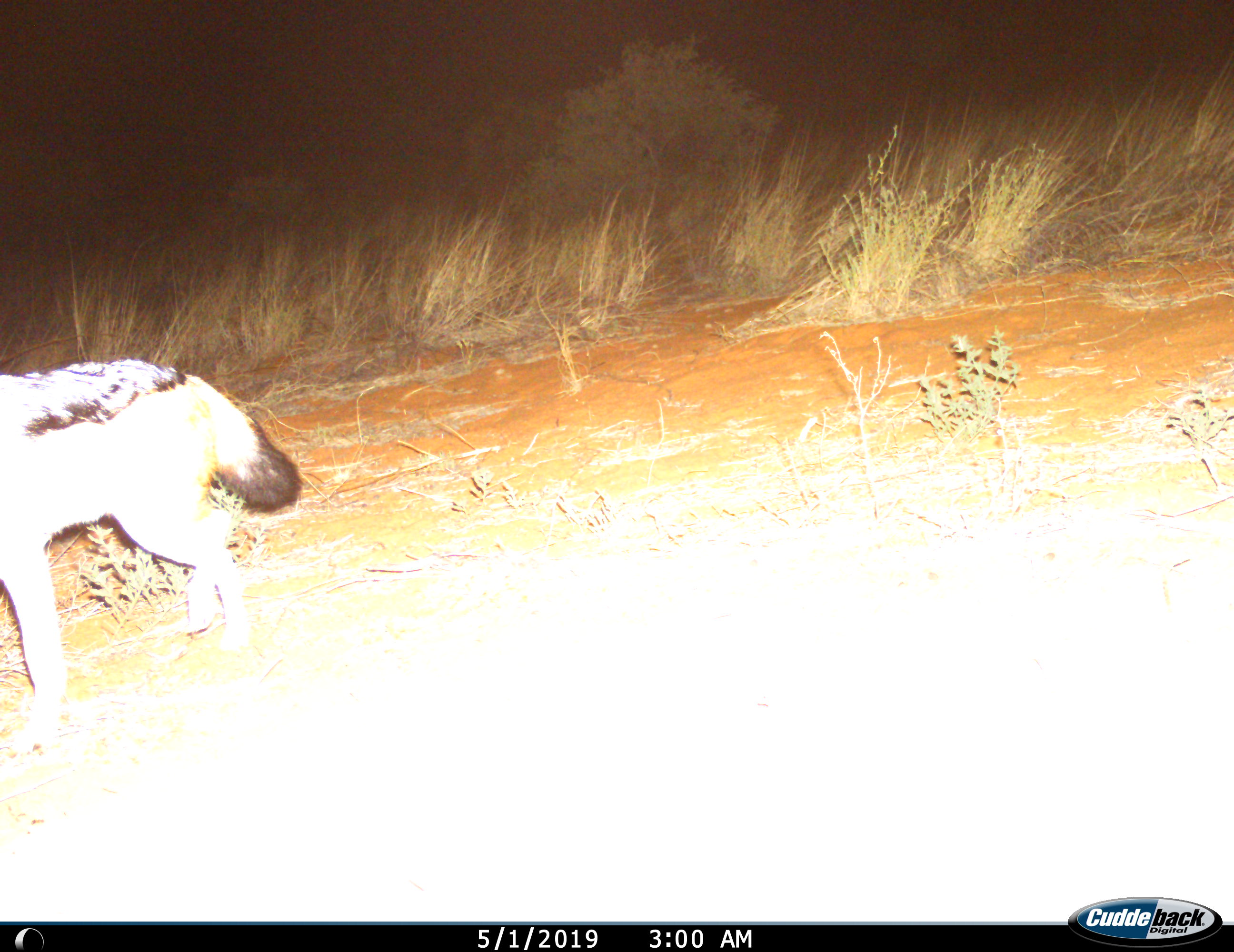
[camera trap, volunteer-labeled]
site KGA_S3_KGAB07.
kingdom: Animalia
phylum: Chordata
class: Mammalia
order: Carnivora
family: Canidae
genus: Lupulella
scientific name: Lupulella mesomelas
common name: black-backed jackal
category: jackalblackbacked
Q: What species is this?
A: Jackalblackbacked (black-backed jackal) (Lupulella mesomelas).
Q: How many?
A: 1.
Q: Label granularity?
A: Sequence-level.